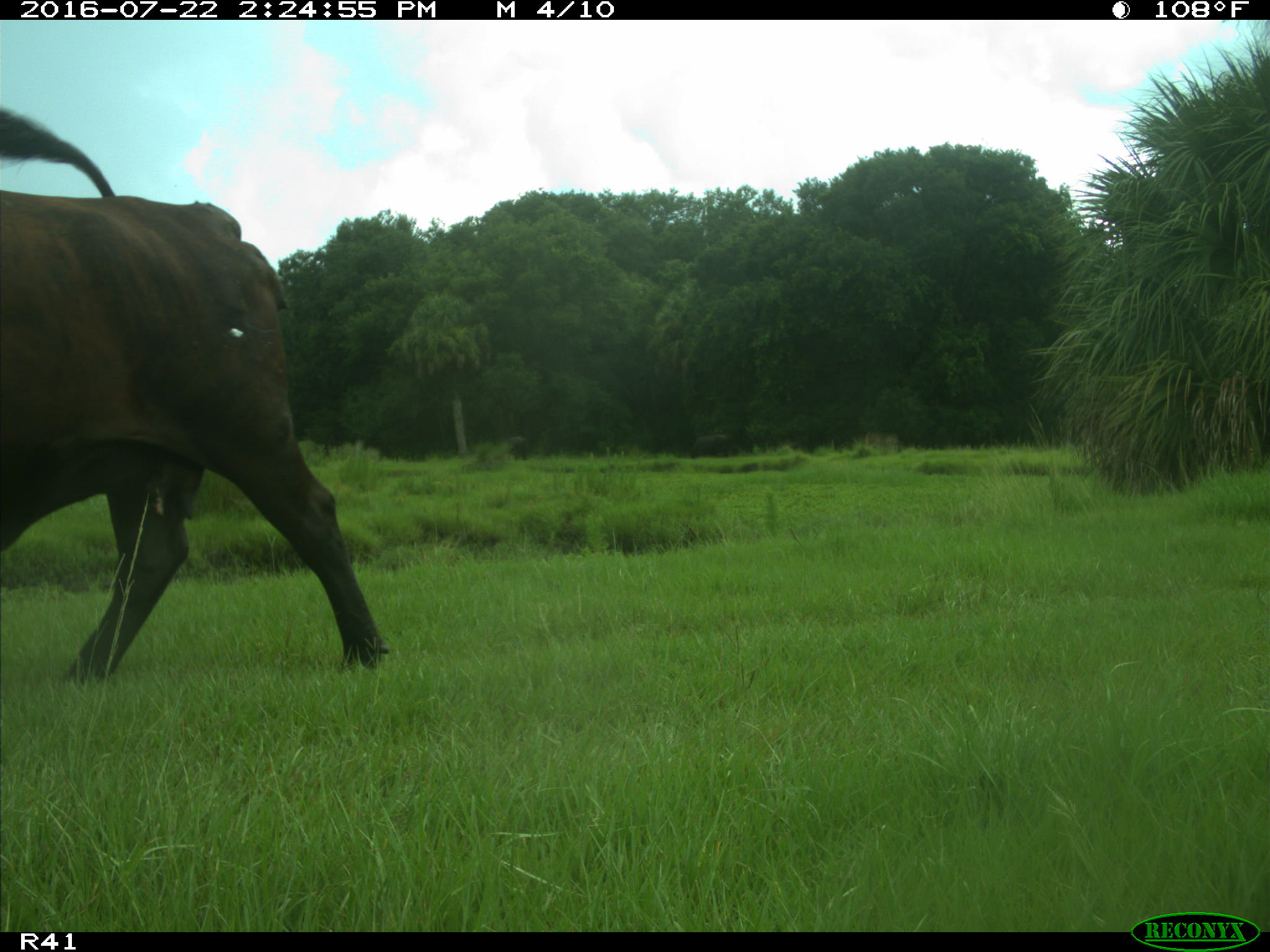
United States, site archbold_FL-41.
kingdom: Animalia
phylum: Chordata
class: Mammalia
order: Artiodactyla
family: Bovidae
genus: Bos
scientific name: Bos taurus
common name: domestic cow